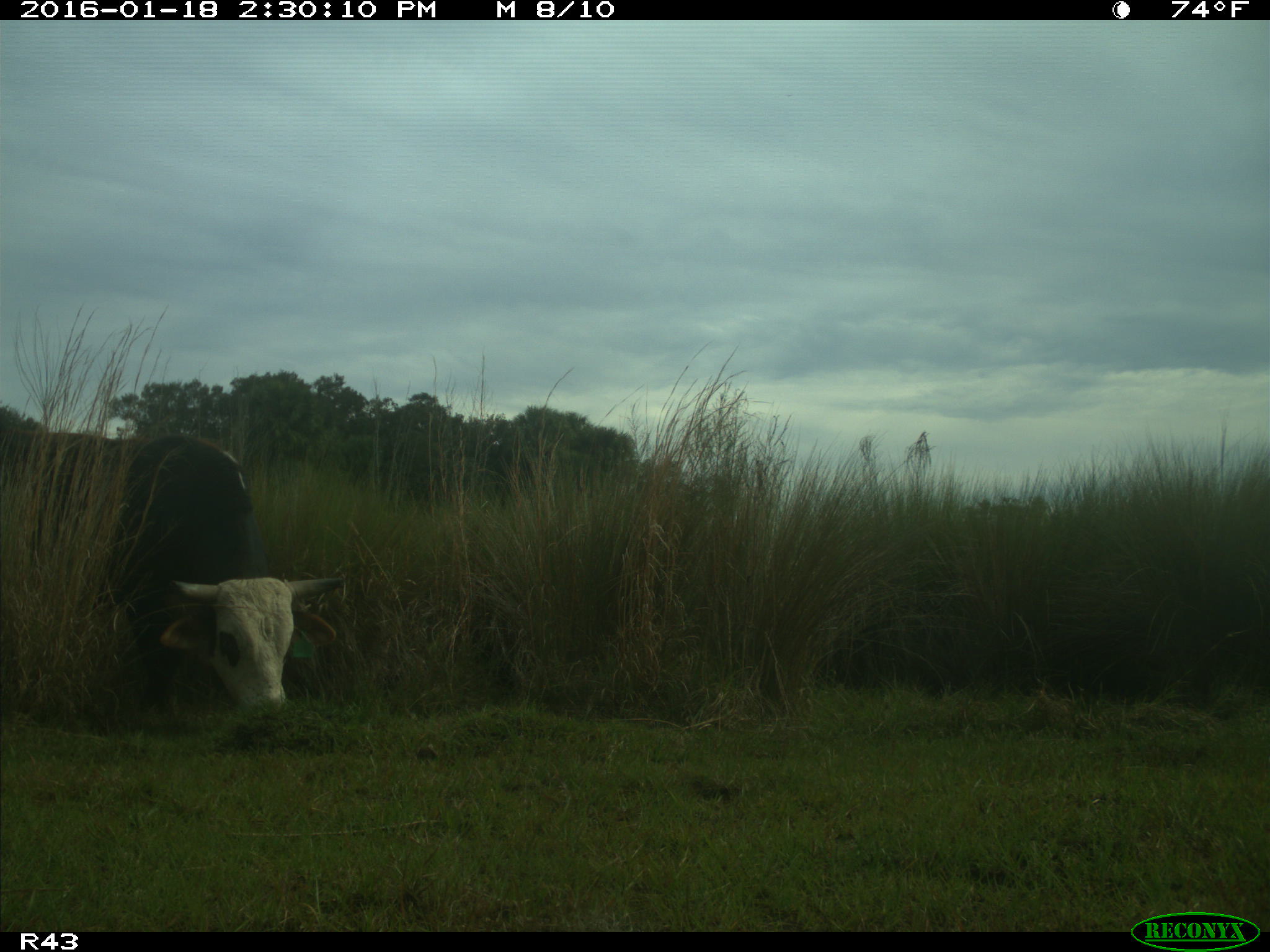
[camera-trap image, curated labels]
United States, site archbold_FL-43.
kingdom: Animalia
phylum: Chordata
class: Mammalia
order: Artiodactyla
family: Bovidae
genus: Bos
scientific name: Bos taurus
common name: domestic cow